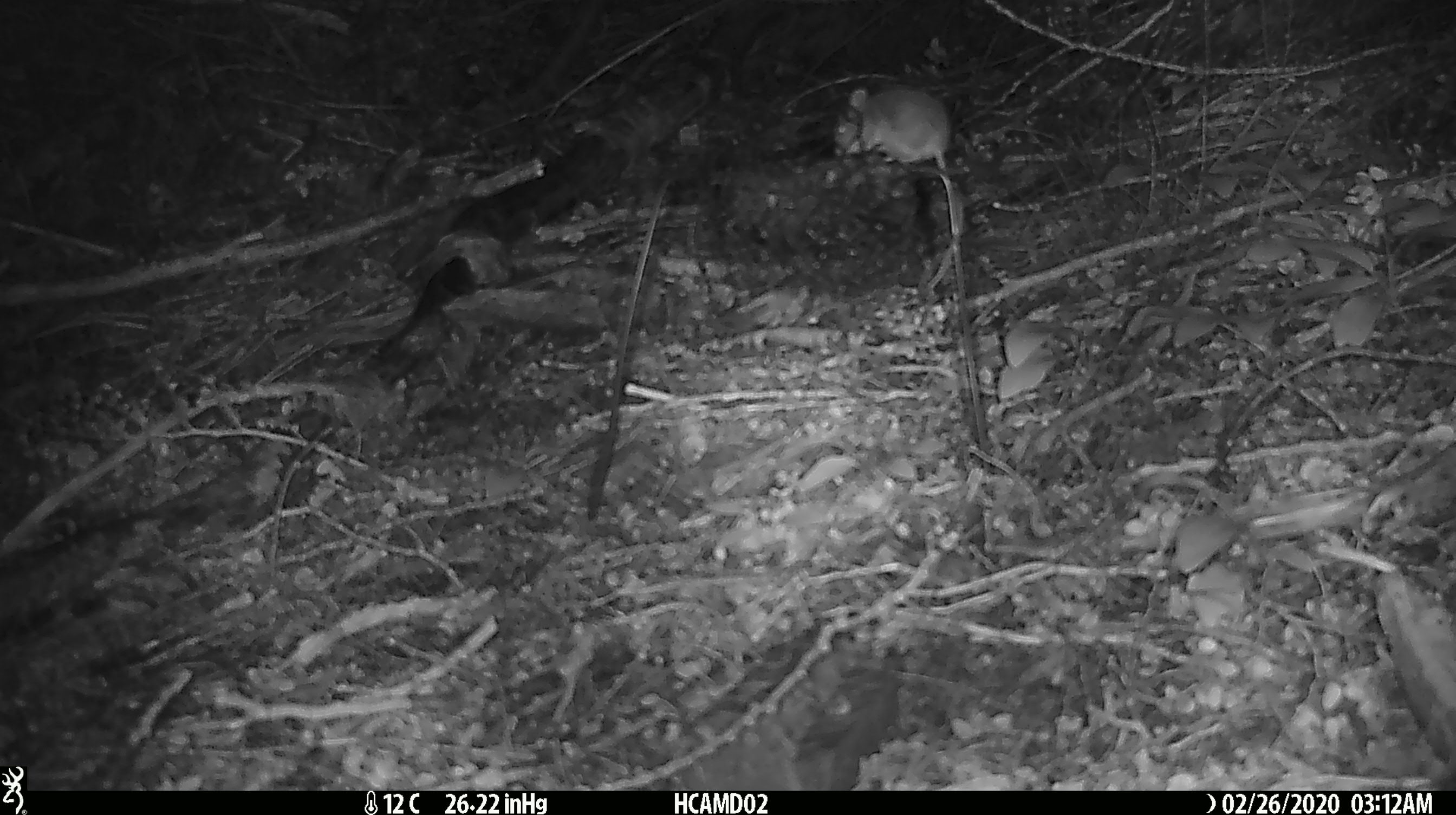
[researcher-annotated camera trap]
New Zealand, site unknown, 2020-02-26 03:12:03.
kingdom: Animalia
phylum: Chordata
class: Mammalia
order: Rodentia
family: Muridae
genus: Mus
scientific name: Mus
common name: mouse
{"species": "mouse (Mus)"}